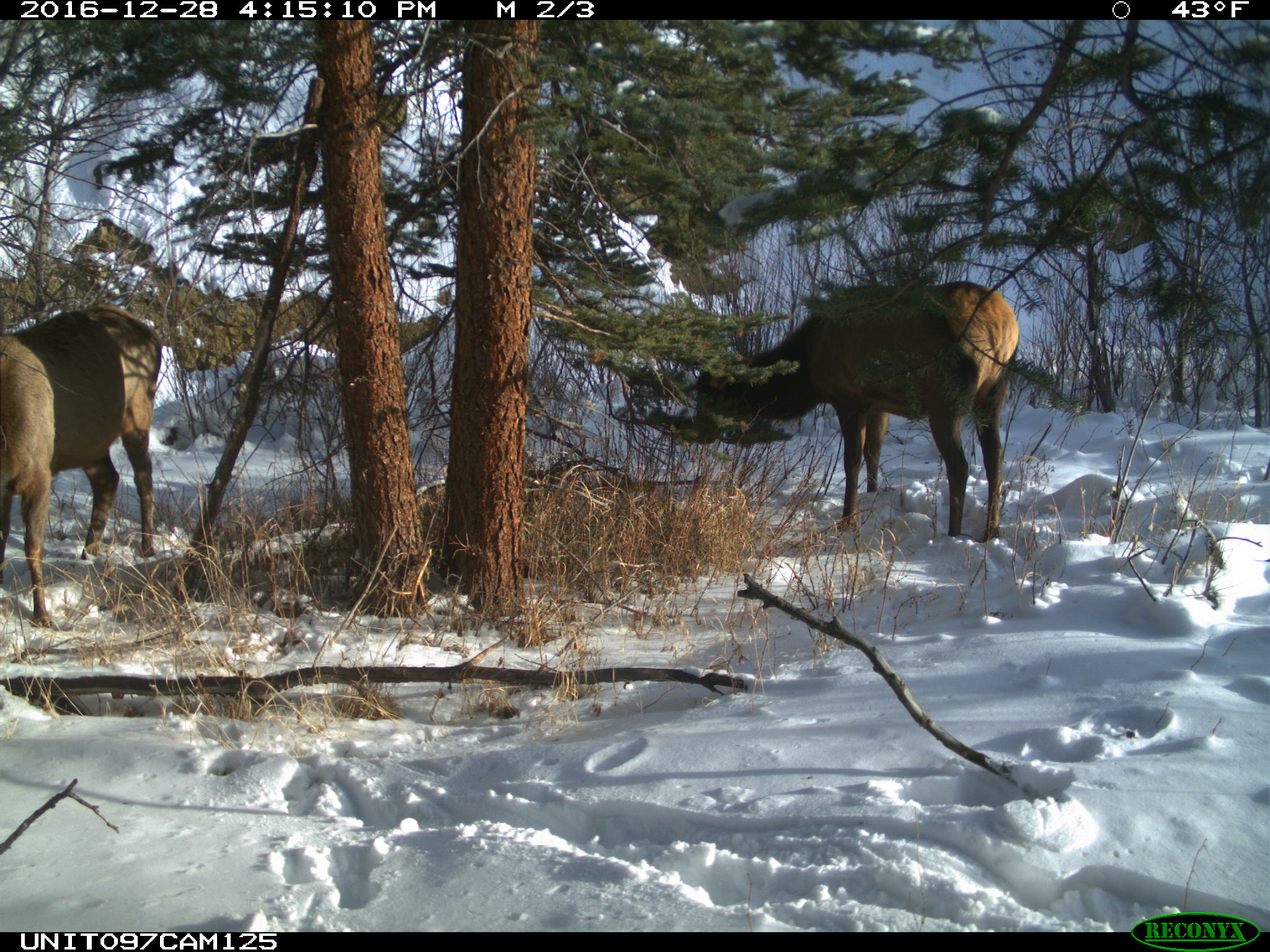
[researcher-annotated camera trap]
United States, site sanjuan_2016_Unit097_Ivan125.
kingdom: Animalia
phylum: Chordata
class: Mammalia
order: Artiodactyla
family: Cervidae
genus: Cervus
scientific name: Cervus elaphus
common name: red deer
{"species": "Cervus elaphus (red deer)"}